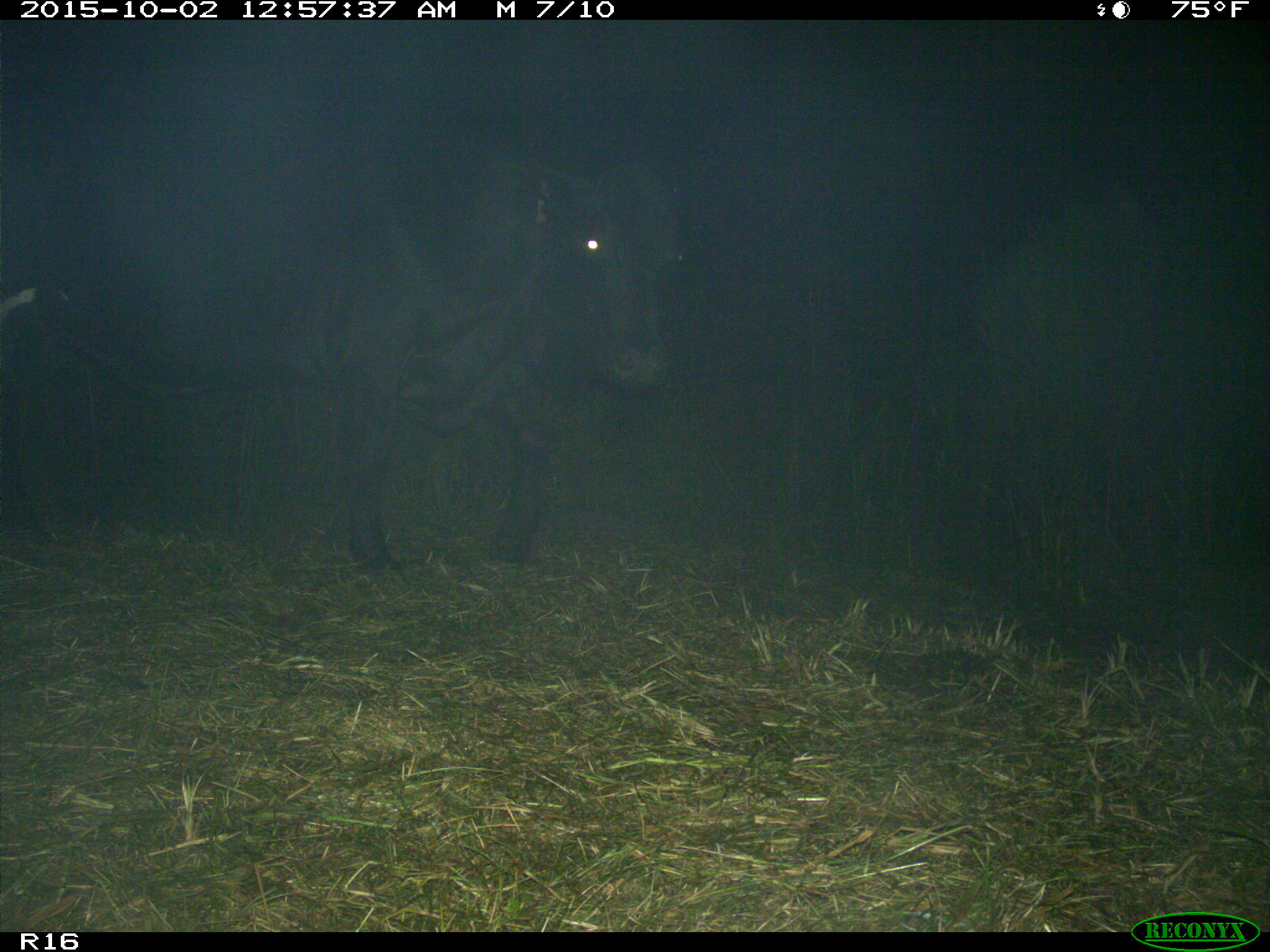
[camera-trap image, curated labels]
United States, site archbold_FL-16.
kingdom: Animalia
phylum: Chordata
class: Mammalia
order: Artiodactyla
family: Bovidae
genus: Bos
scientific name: Bos taurus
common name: domestic cow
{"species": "Bos taurus (domestic cow)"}